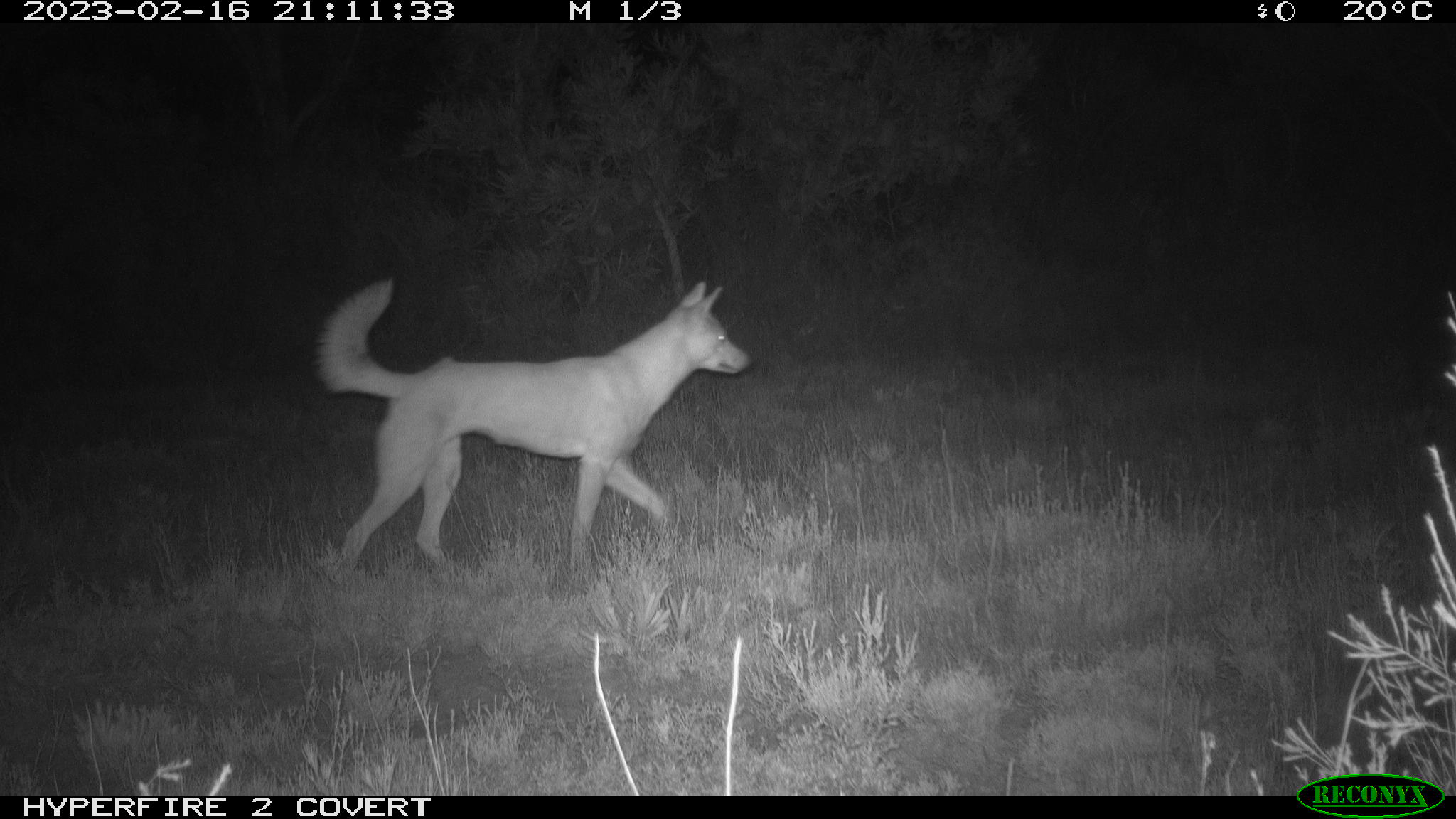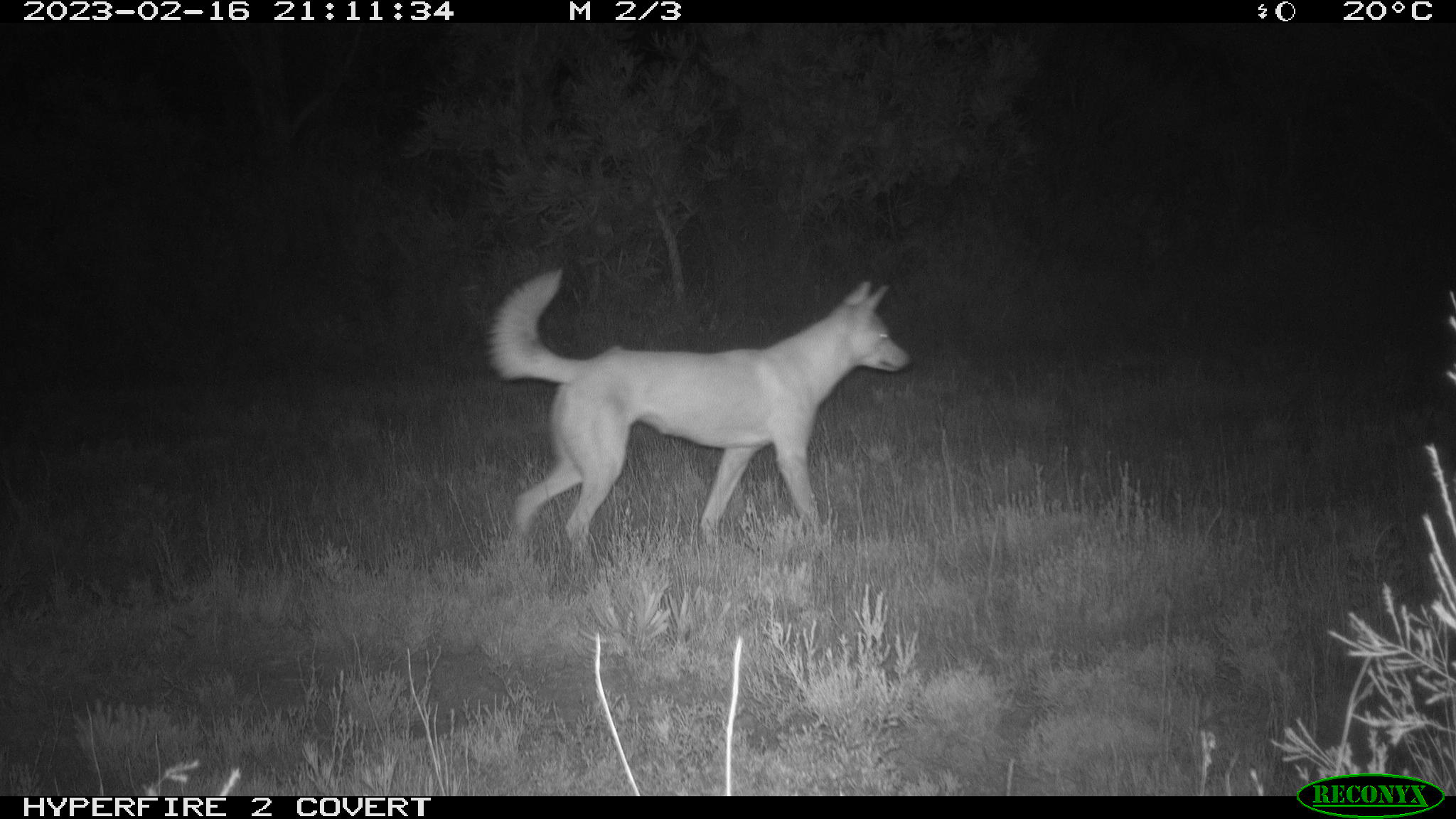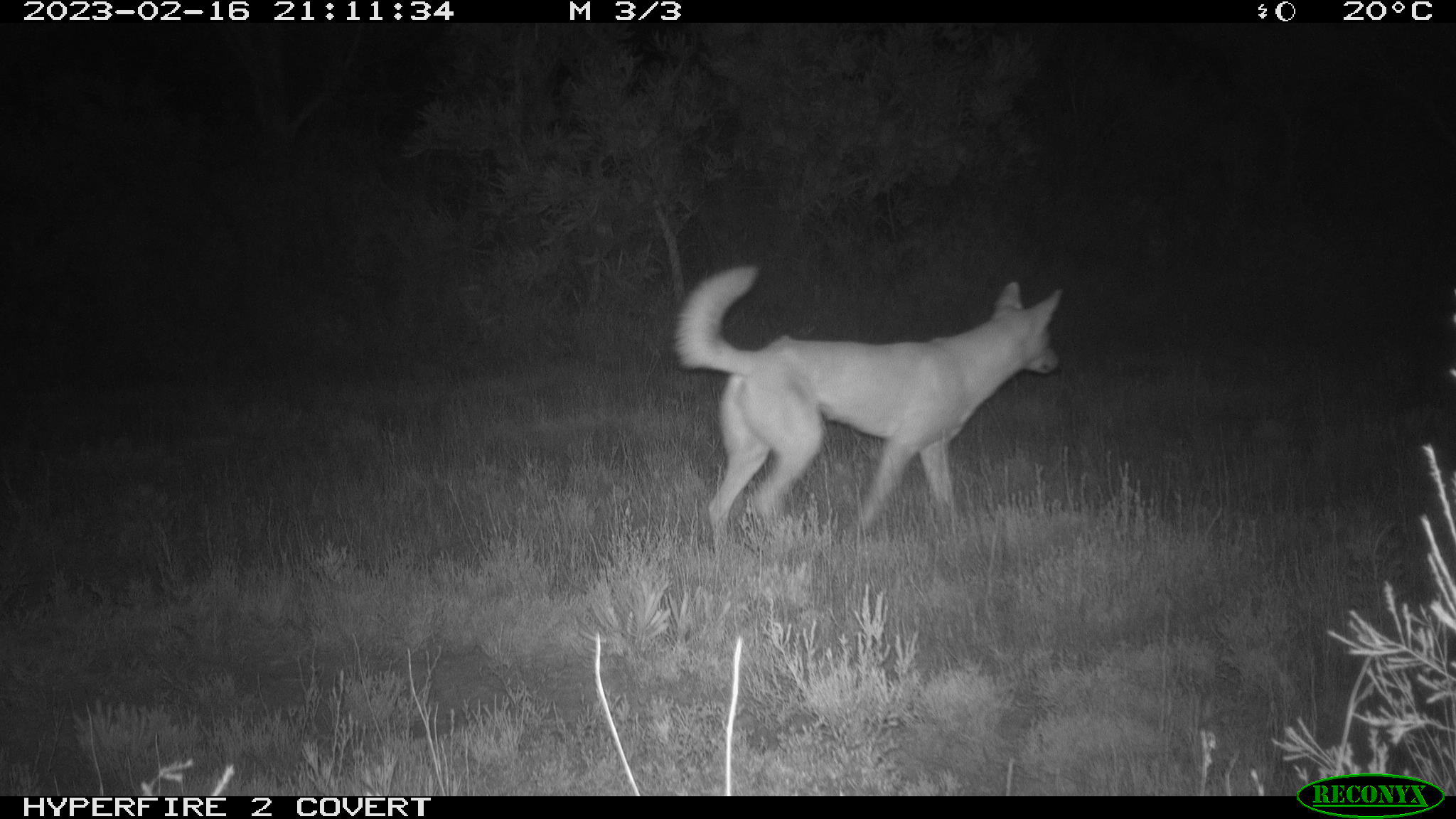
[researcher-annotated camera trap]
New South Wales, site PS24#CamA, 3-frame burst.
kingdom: Animalia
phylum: Chordata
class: Mammalia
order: Carnivora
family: Canidae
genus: Canis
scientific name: Canis familiaris dingo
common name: dingo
Dingo (Canis familiaris dingo).